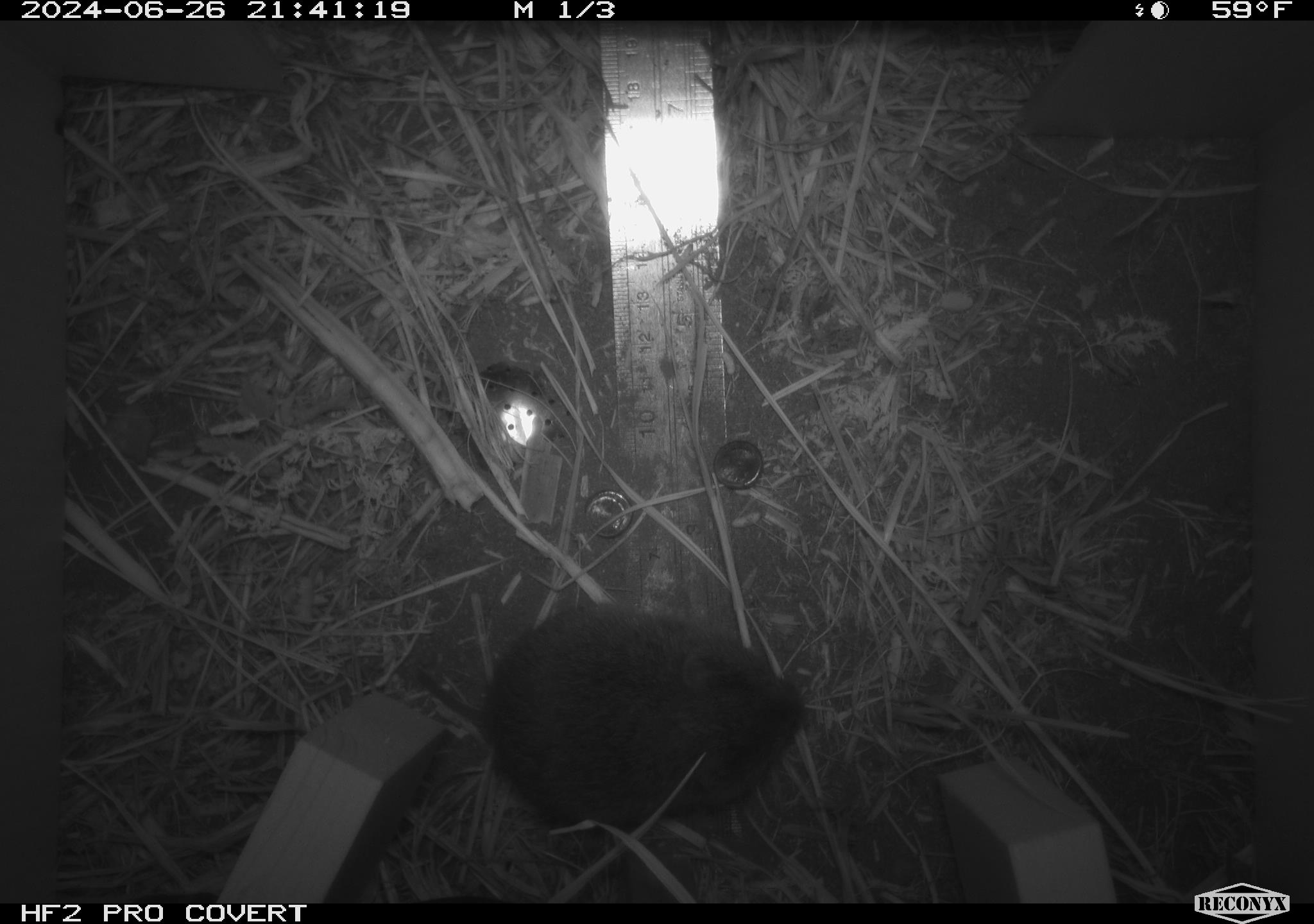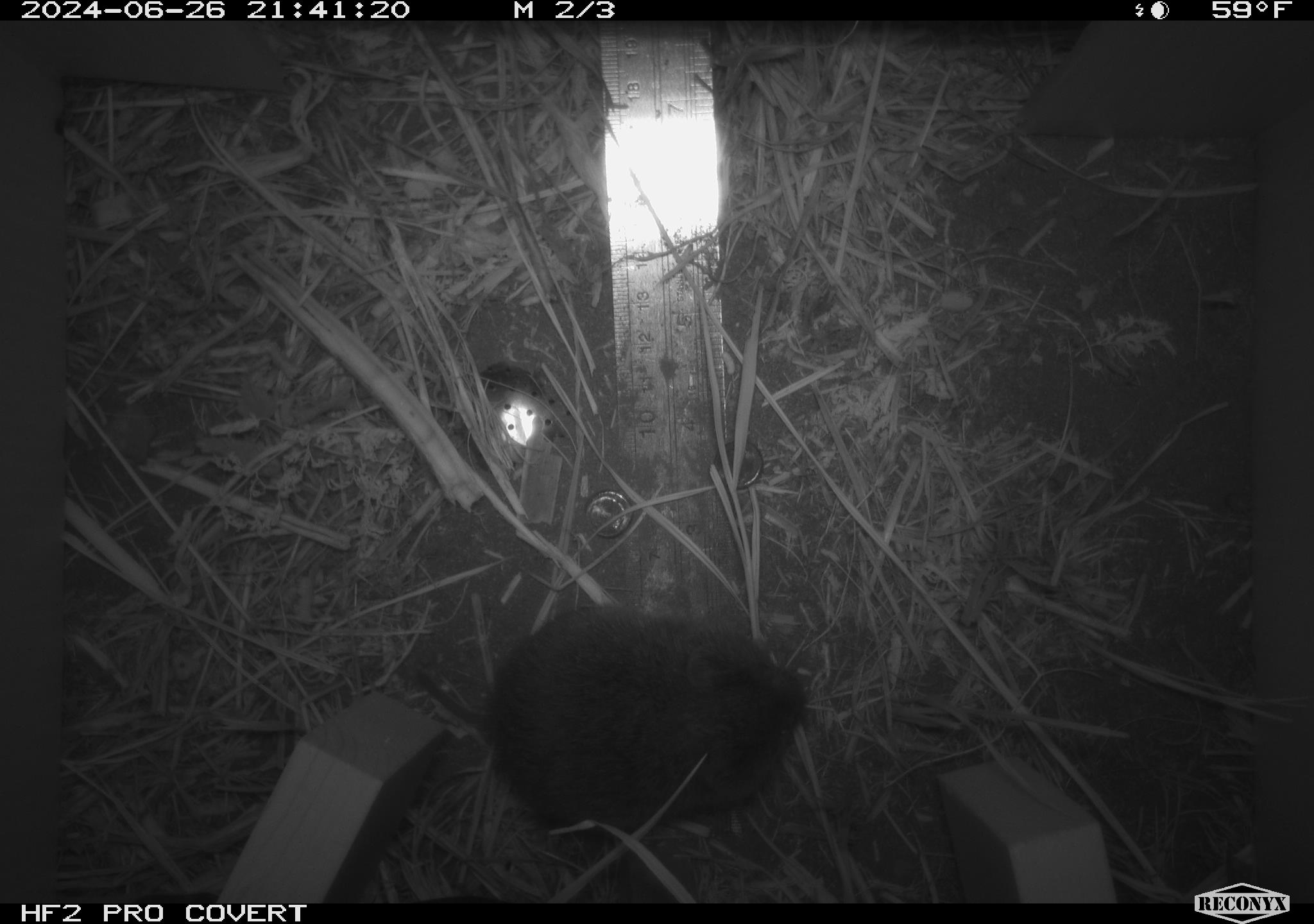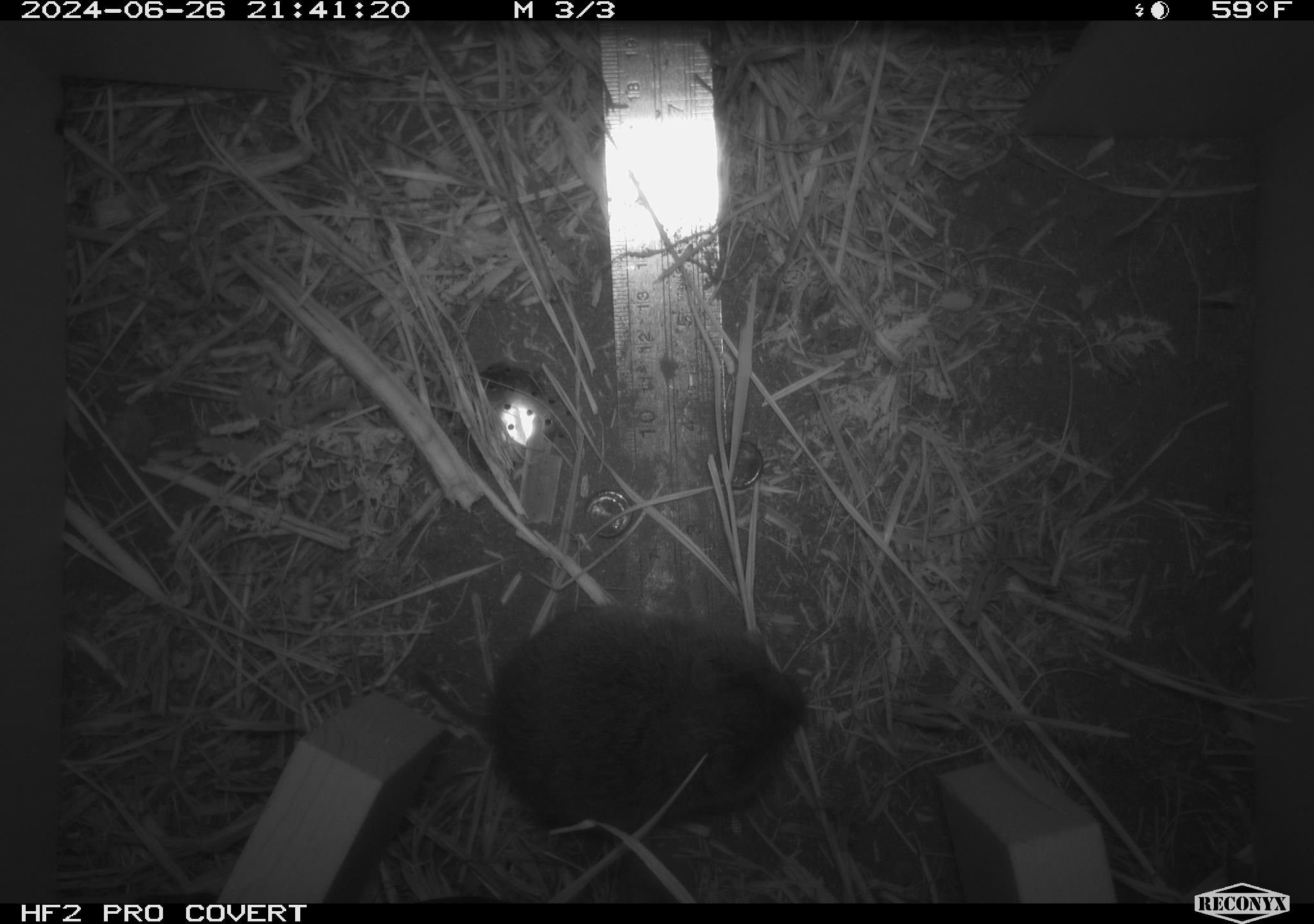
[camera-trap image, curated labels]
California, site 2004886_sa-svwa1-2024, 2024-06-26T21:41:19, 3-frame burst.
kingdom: Animalia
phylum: Chordata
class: Mammalia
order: Rodentia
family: Cricetidae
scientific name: Arvicolinae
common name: voles, lemmings, and muskrats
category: arvicolinae subfamily